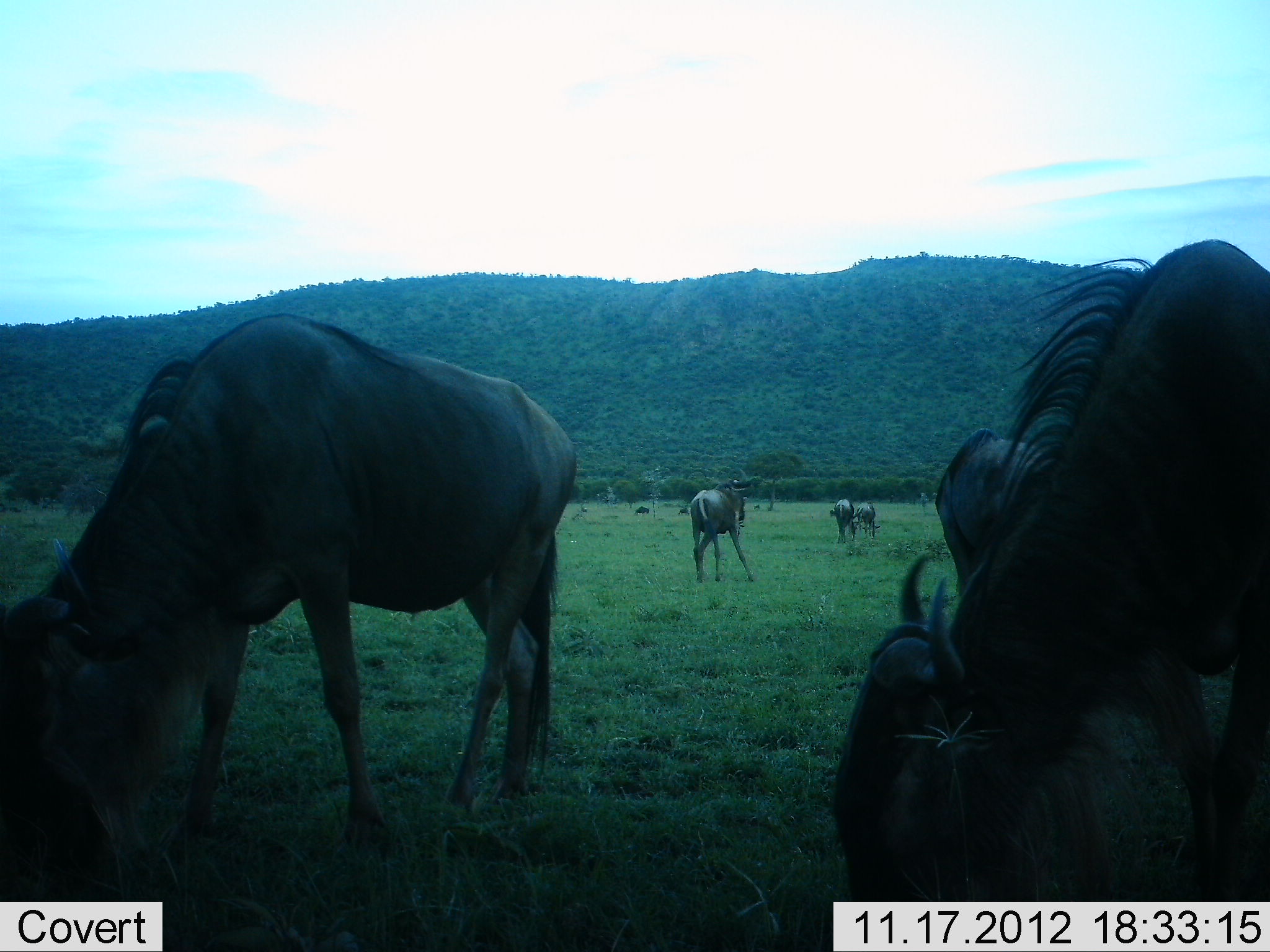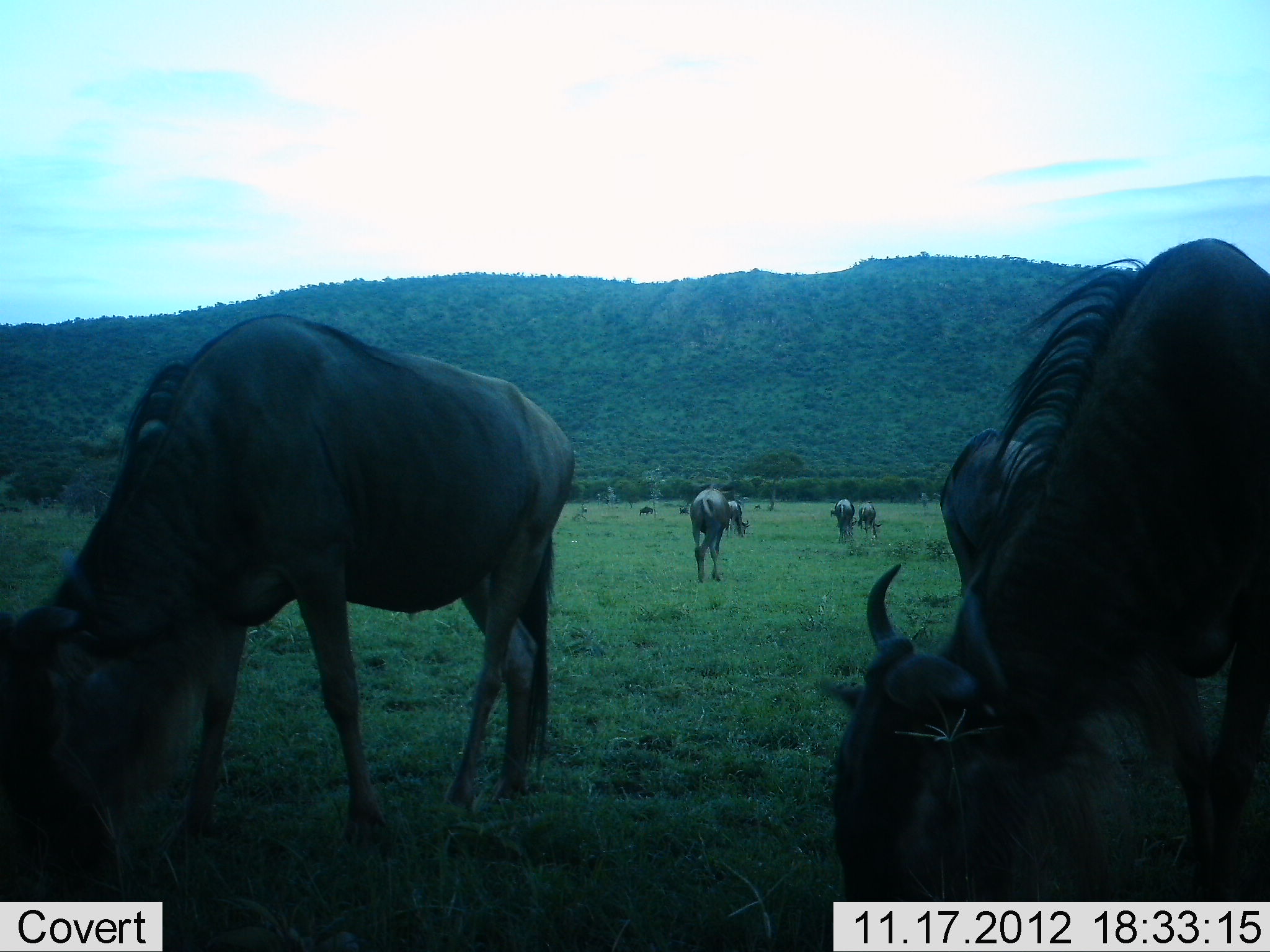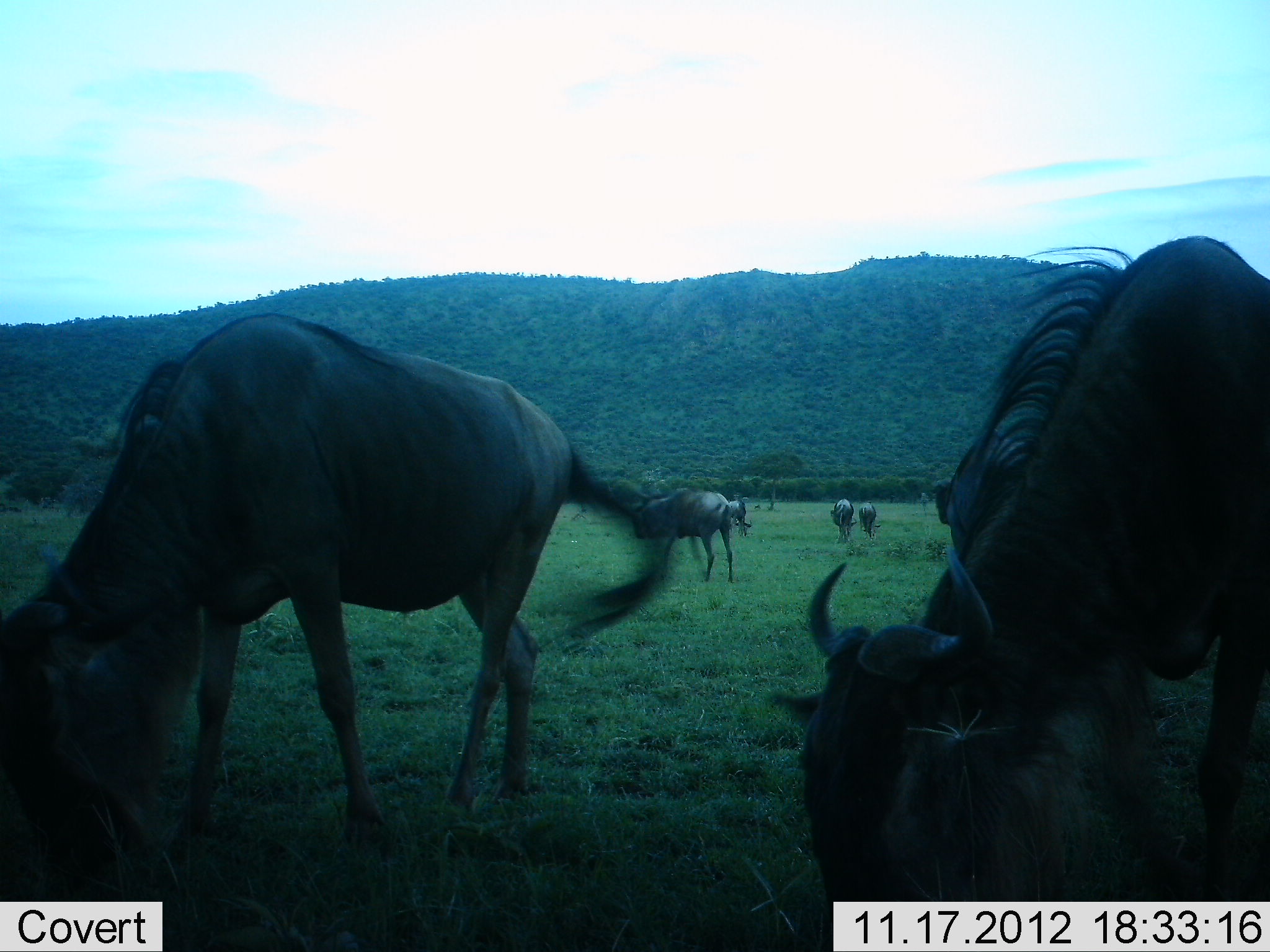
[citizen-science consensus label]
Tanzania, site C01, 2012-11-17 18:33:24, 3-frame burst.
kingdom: Animalia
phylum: Chordata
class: Mammalia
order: Artiodactyla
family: Bovidae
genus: Connochaetes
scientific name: Connochaetes taurinus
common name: blue wildebeest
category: wildebeest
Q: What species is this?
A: Wildebeest (blue wildebeest) (Connochaetes taurinus).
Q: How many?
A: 8.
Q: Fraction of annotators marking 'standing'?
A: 30%.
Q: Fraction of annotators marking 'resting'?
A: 20%.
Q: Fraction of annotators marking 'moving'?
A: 20%.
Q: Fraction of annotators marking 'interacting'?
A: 0%.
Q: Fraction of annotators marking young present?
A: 10%.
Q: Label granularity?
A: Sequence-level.